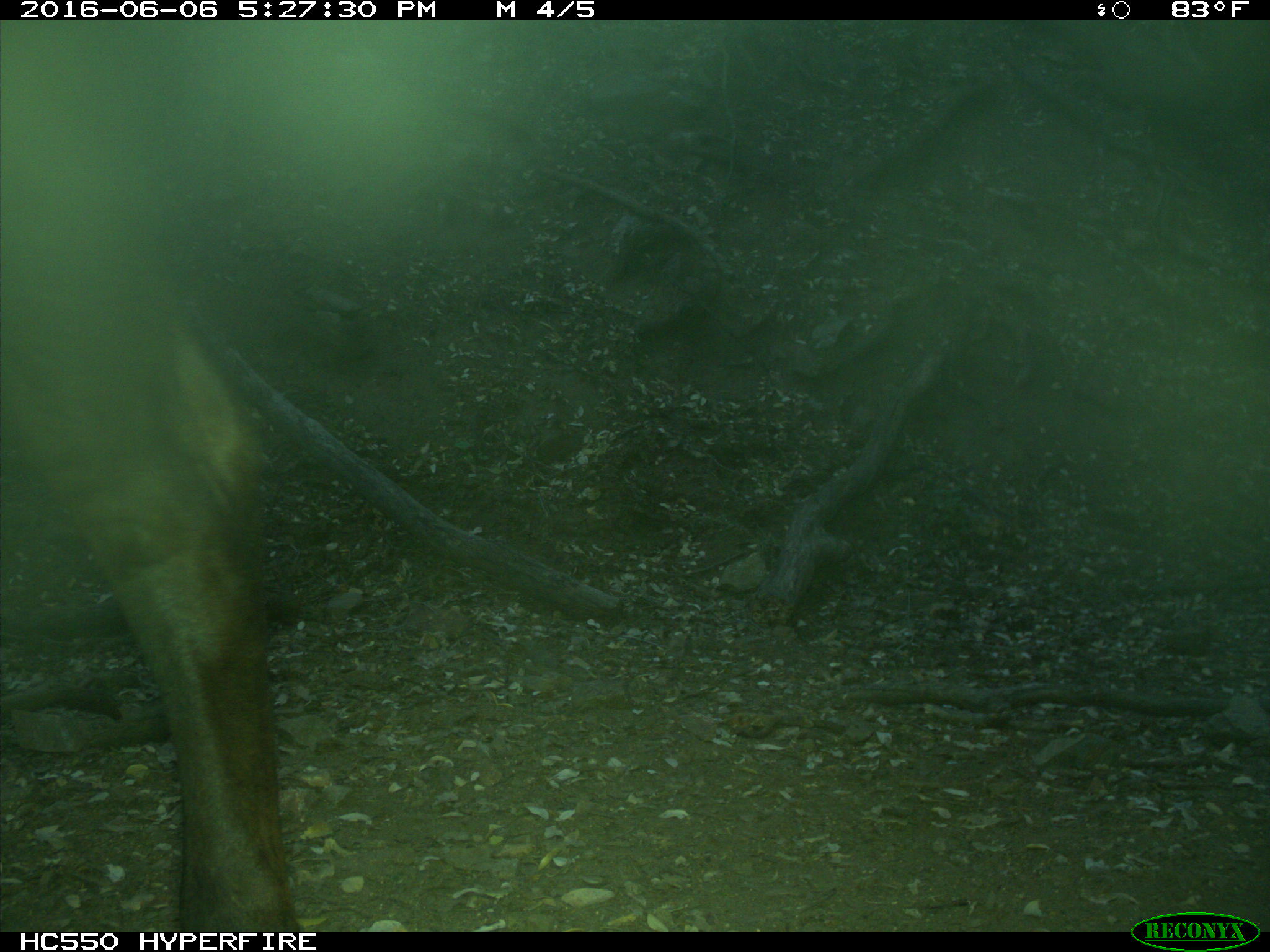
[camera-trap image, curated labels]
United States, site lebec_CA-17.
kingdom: Animalia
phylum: Chordata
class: Mammalia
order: Artiodactyla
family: Bovidae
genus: Bos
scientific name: Bos taurus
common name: domestic cow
Bos taurus (domestic cow).